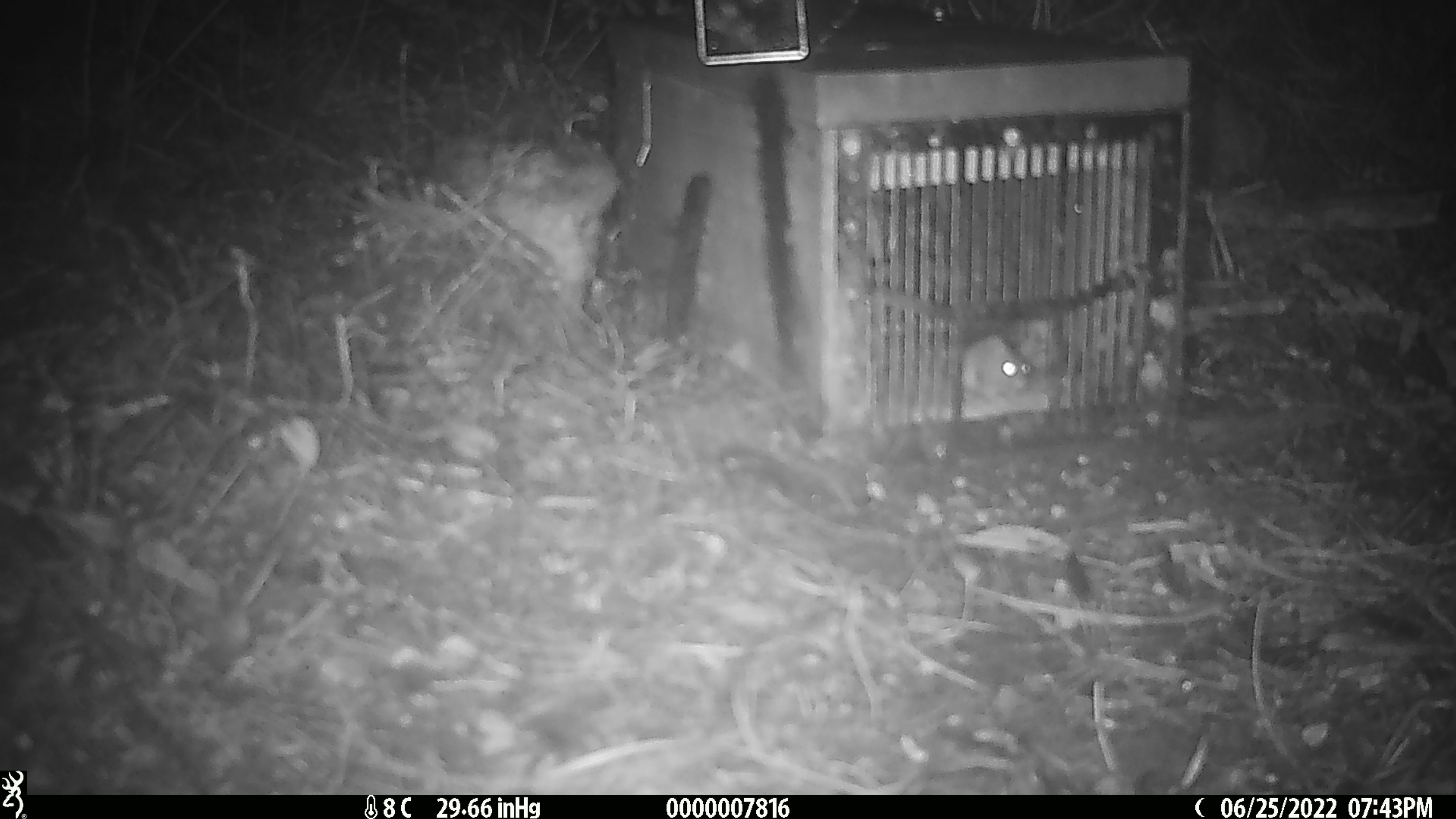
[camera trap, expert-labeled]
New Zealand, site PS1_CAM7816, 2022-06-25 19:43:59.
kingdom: Animalia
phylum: Chordata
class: Mammalia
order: Rodentia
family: Muridae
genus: Mus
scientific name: Mus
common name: mouse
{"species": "mouse (Mus)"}